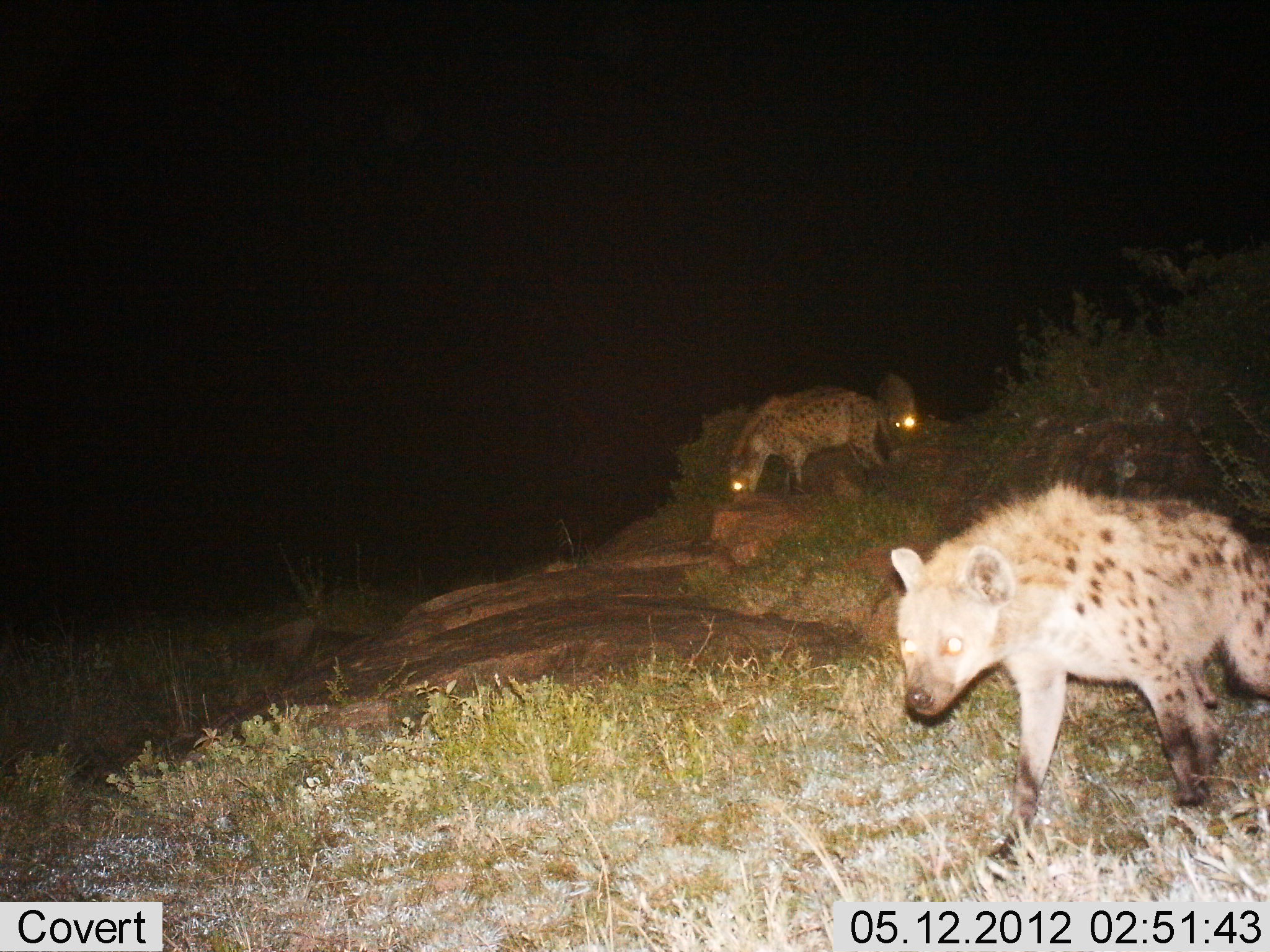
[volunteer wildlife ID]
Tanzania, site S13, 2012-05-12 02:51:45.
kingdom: Animalia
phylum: Chordata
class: Mammalia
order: Carnivora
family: Hyaenidae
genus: Crocuta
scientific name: Crocuta crocuta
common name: spotted hyena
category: hyenaspotted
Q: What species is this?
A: Hyenaspotted (spotted hyena) (Crocuta crocuta).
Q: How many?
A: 3.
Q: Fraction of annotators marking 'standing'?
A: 50%.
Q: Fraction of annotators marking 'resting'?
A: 0%.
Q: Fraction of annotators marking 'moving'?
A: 50%.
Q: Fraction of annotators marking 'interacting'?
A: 0%.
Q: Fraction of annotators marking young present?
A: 0%.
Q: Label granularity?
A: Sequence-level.